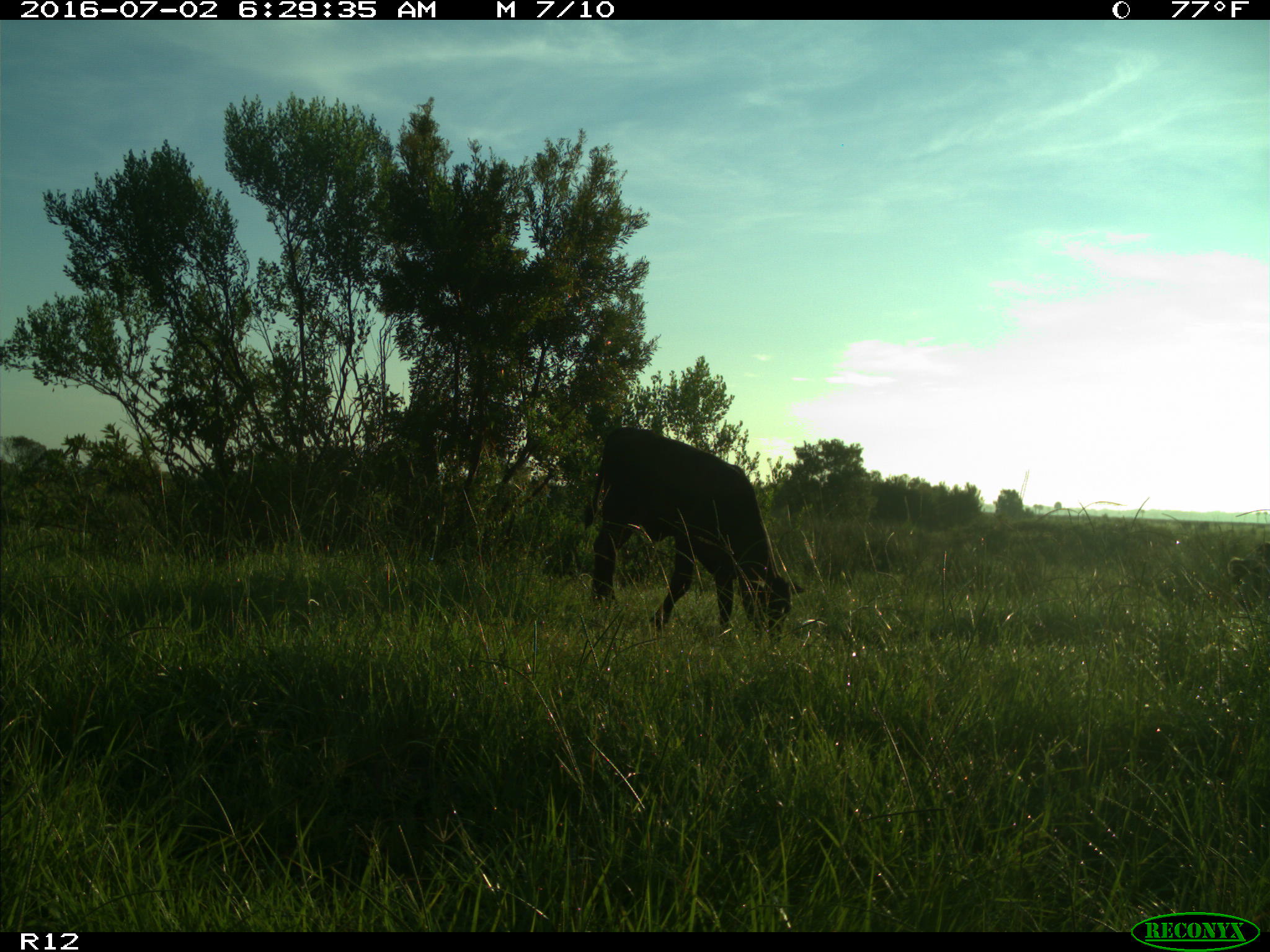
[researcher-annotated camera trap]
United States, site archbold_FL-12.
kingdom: Animalia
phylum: Chordata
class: Mammalia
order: Artiodactyla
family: Bovidae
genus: Bos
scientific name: Bos taurus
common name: domestic cow